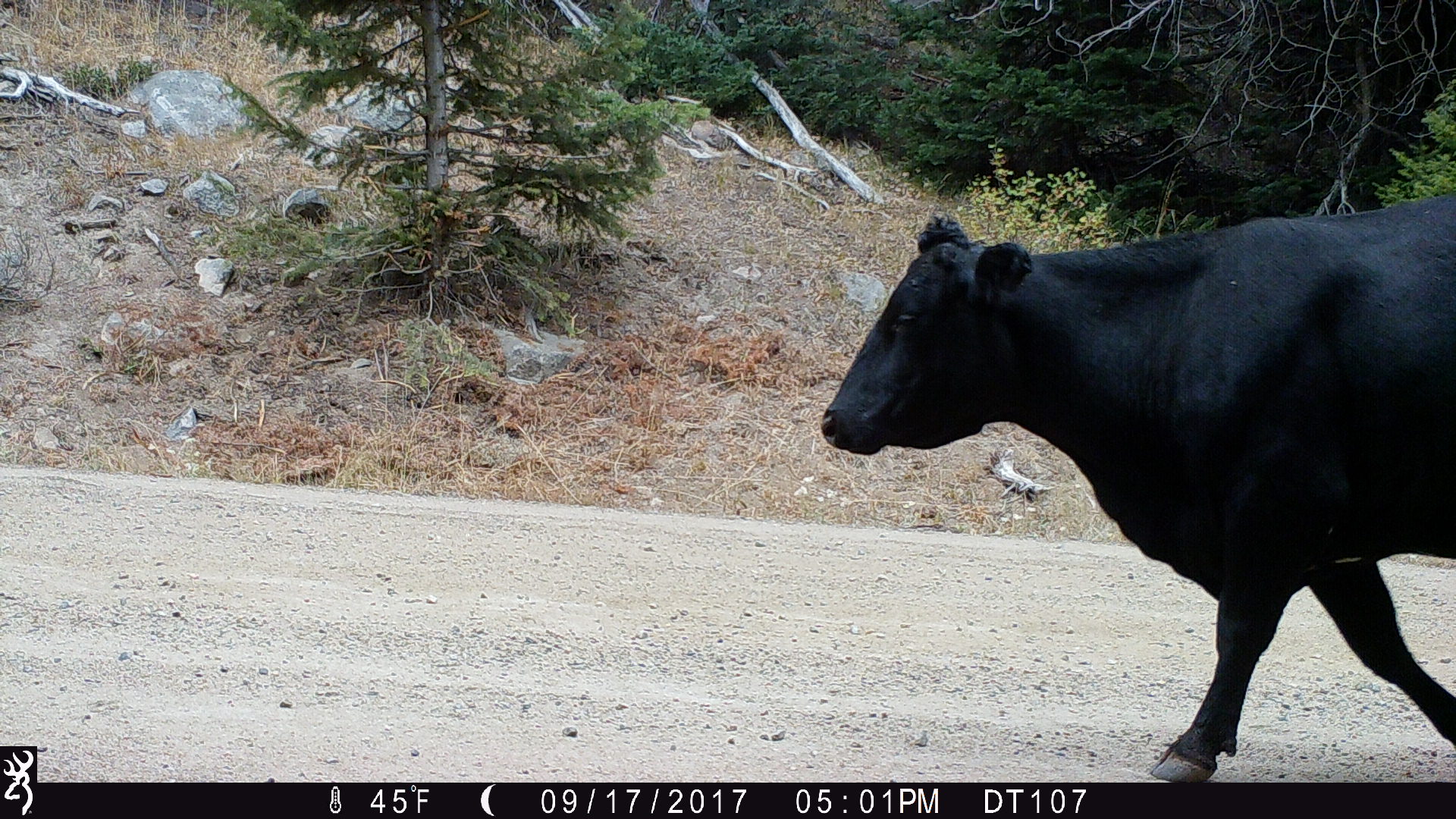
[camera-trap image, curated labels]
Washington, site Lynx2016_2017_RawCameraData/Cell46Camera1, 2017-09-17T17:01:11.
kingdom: Animalia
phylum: Chordata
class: Mammalia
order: Artiodactyla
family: Bovidae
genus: Bos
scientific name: Bos taurus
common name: domestic cattle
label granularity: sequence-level